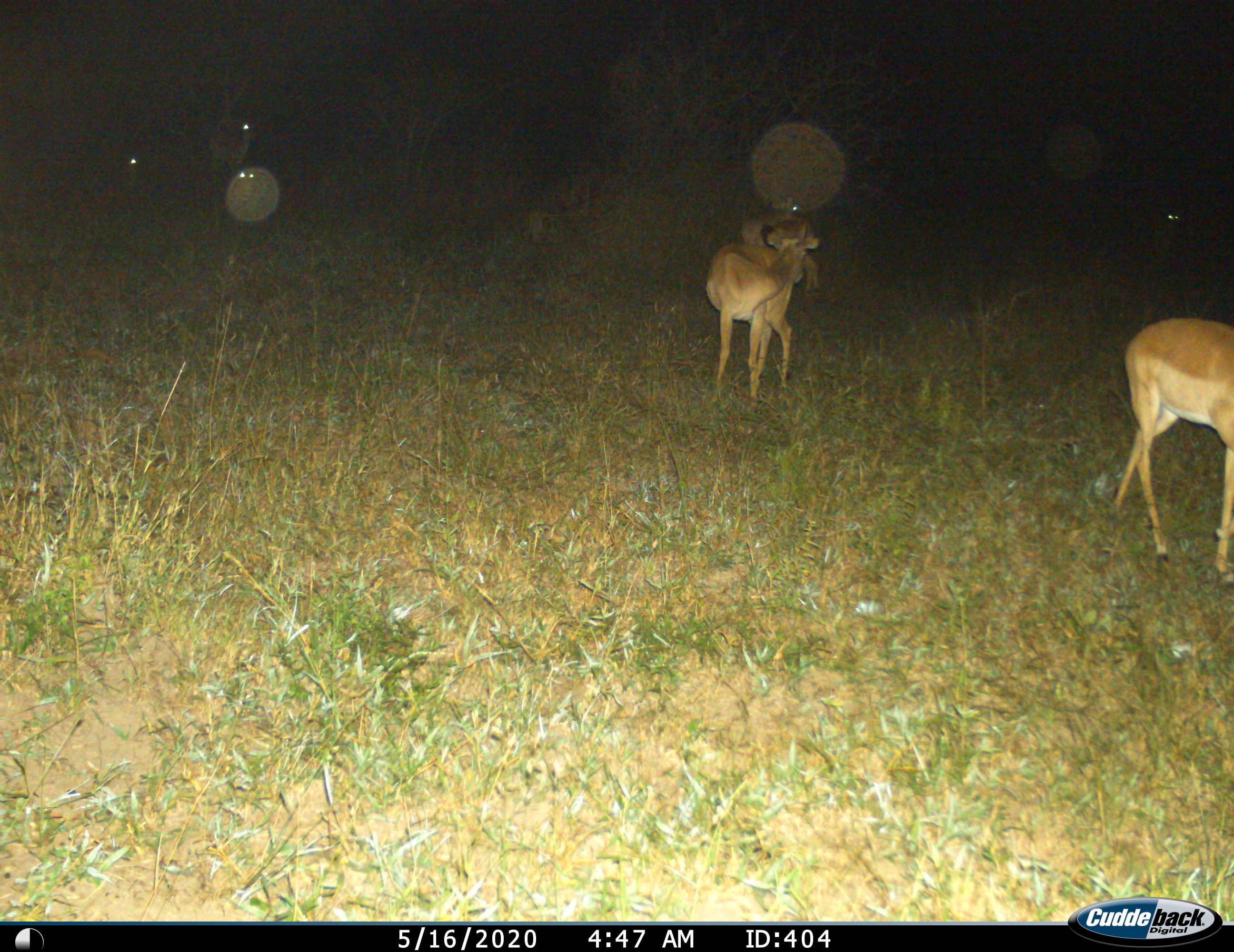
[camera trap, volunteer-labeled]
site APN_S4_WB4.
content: unidentified animal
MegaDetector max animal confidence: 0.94